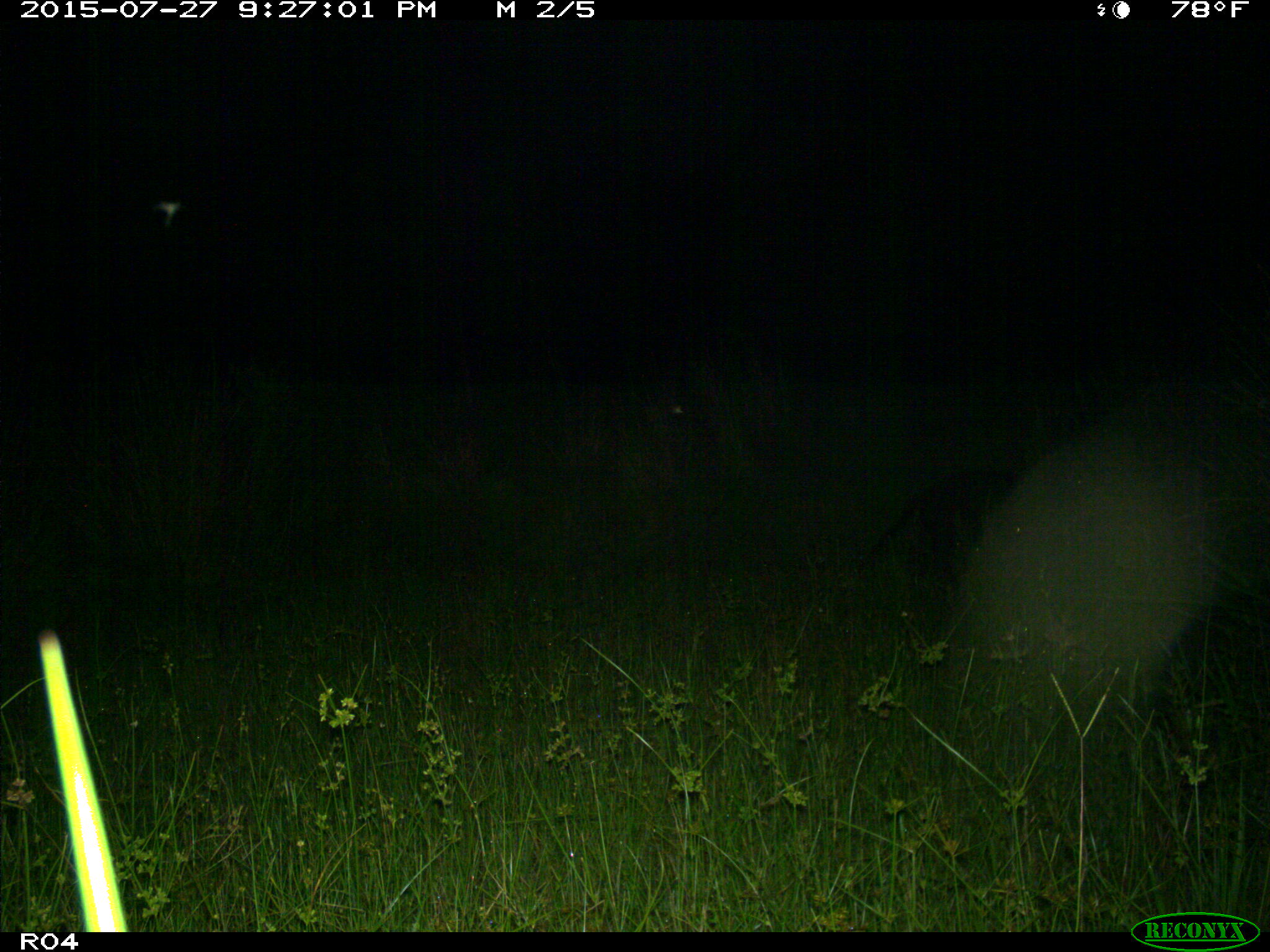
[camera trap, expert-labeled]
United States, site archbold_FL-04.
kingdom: Animalia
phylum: Chordata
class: Mammalia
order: Artiodactyla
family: Suidae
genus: Sus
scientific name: Sus scrofa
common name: wild boar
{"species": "Sus scrofa (wild boar)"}